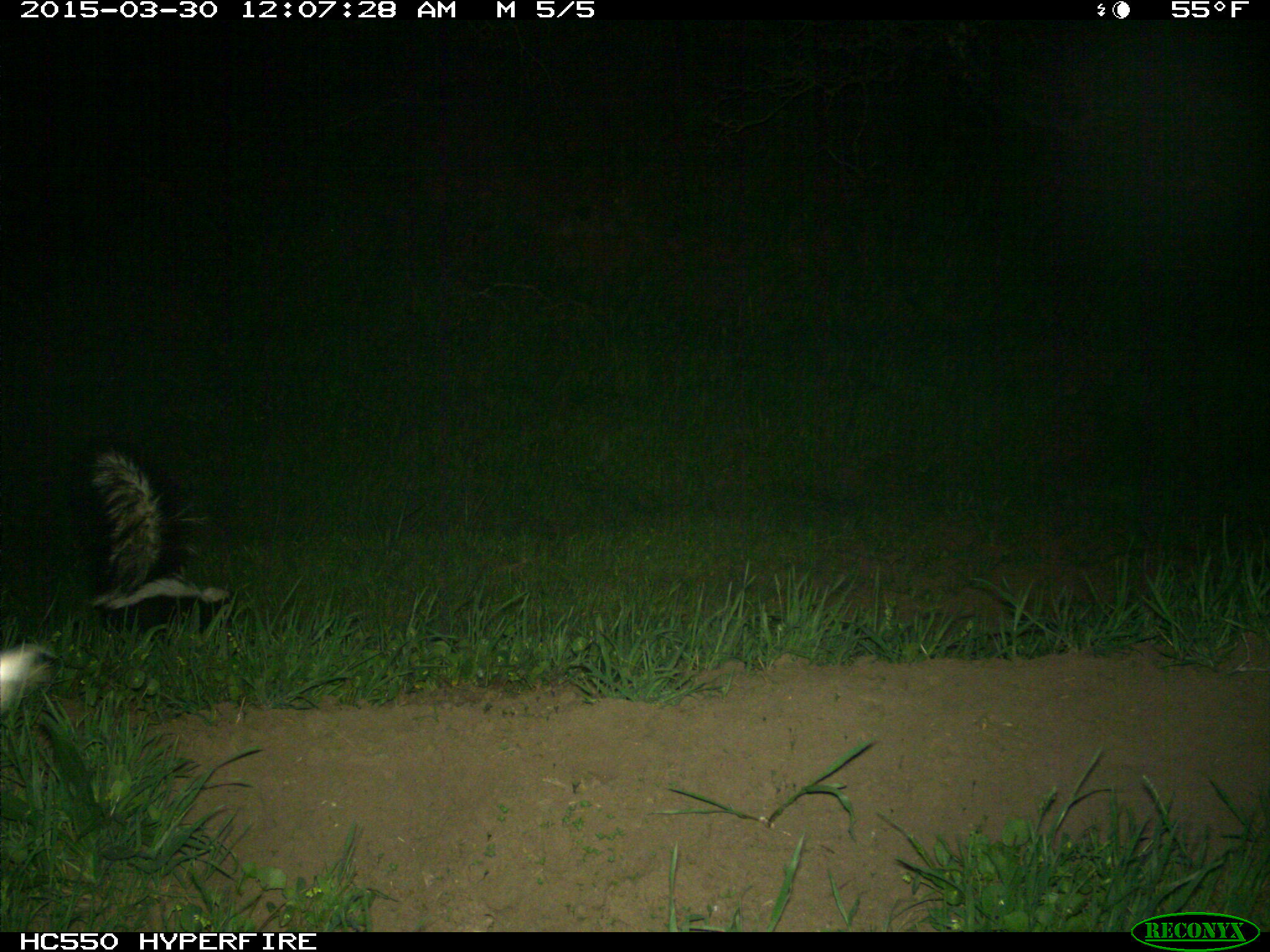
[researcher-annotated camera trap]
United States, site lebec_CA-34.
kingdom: Animalia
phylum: Chordata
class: Mammalia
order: Carnivora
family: Mephitidae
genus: Mephitis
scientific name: Mephitis mephitis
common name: striped skunk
Mephitis mephitis (striped skunk).